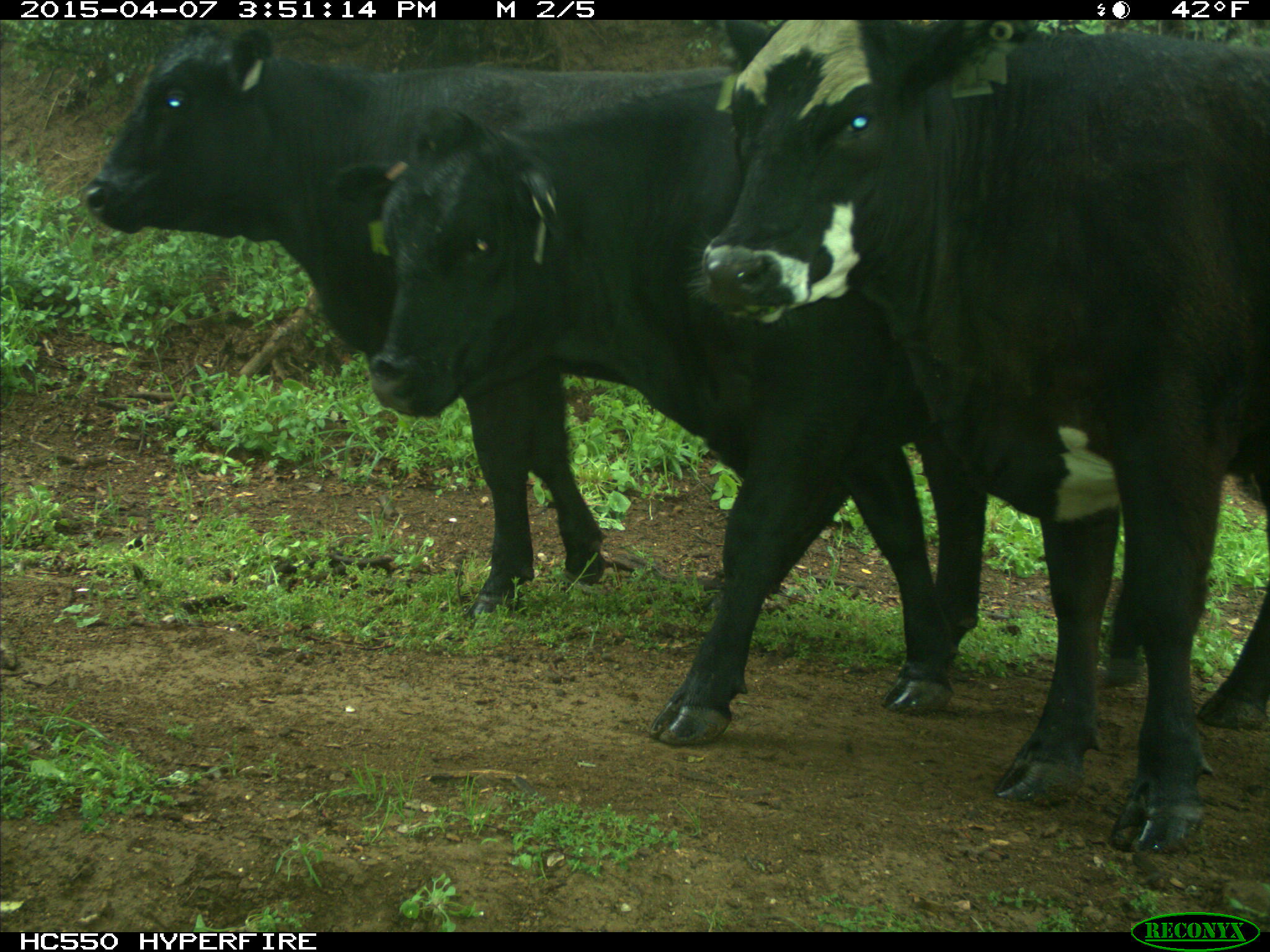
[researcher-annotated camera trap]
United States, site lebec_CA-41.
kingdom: Animalia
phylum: Chordata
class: Mammalia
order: Artiodactyla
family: Bovidae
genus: Bos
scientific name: Bos taurus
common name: domestic cow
Bos taurus (domestic cow).